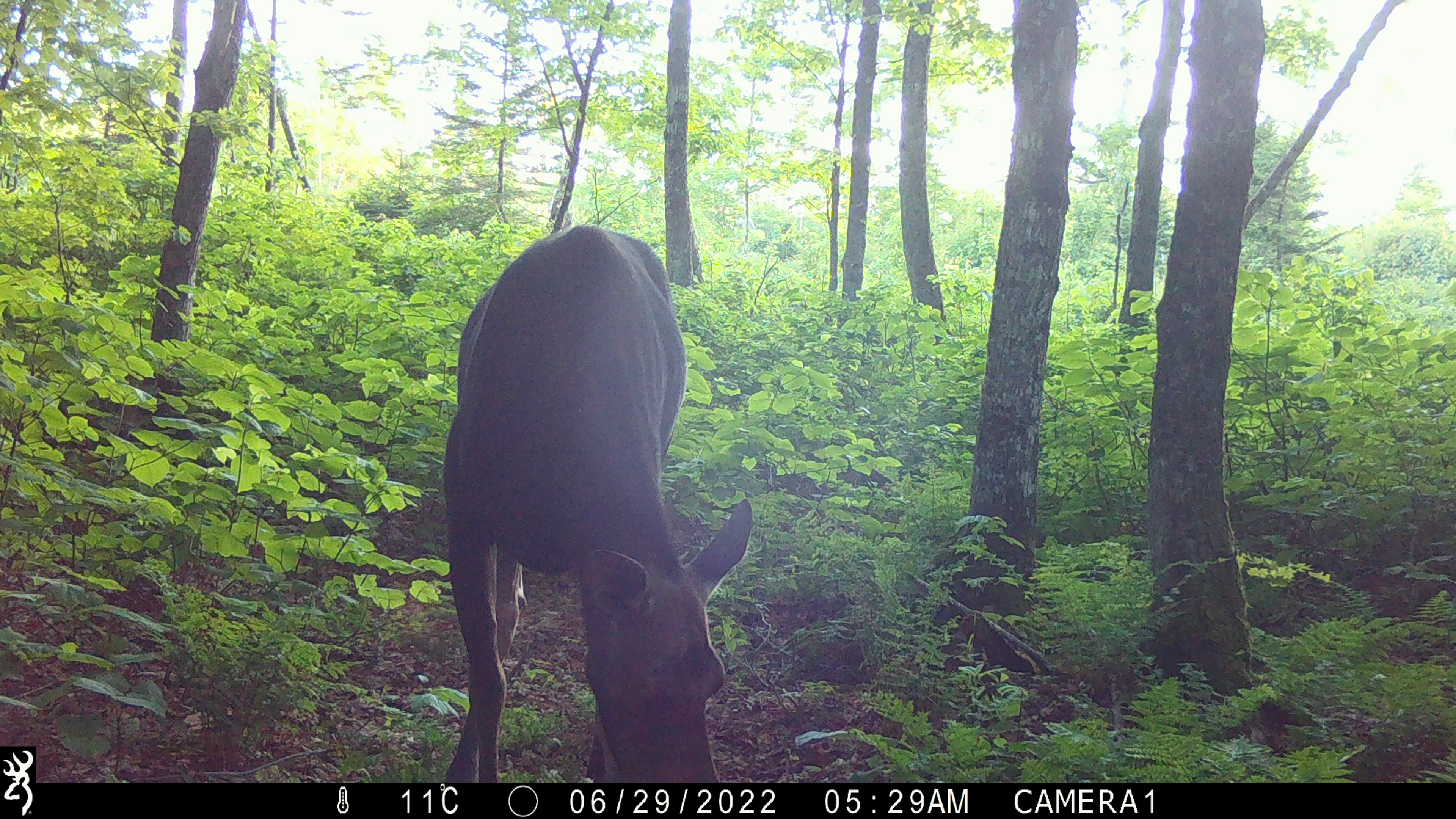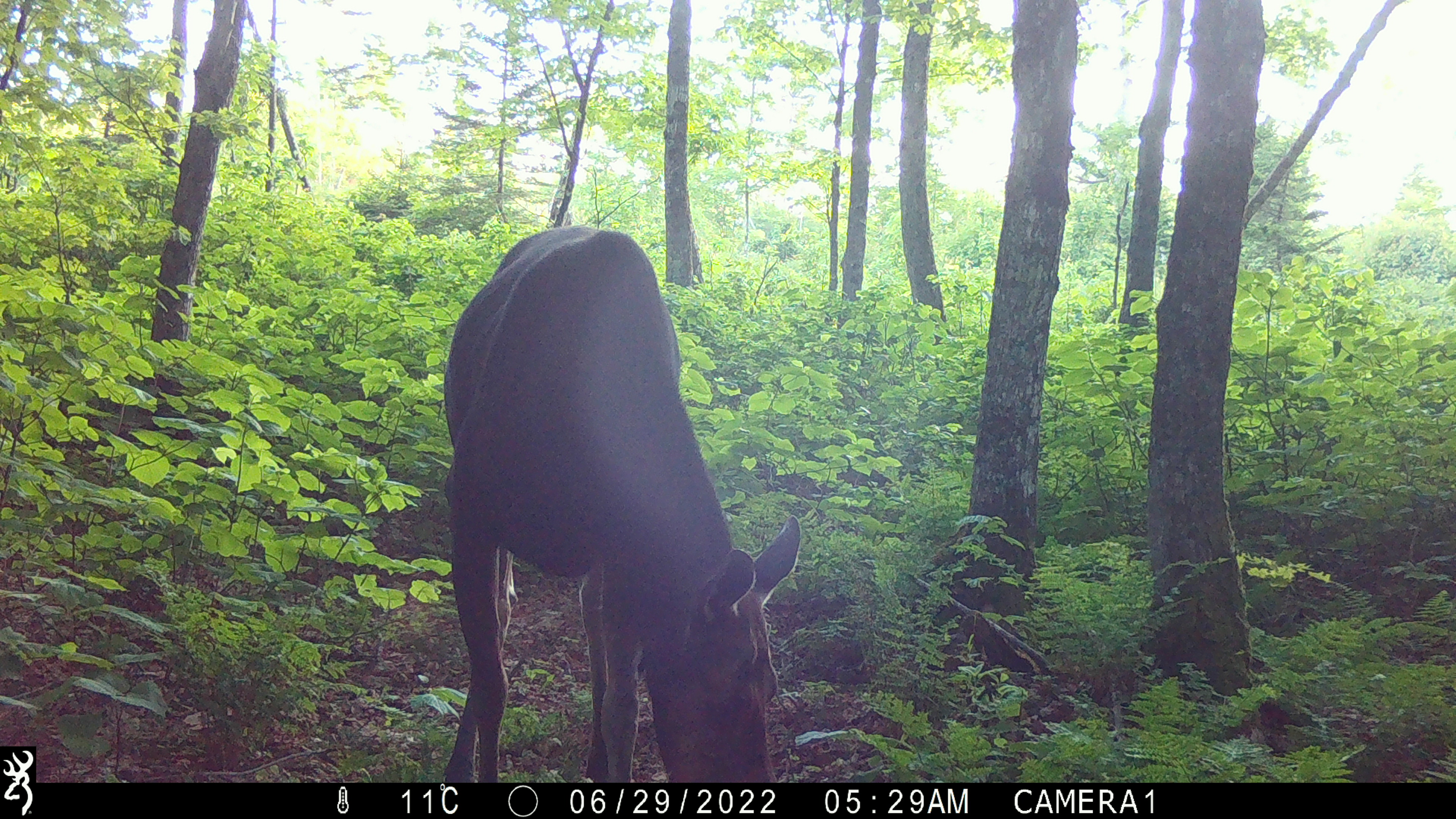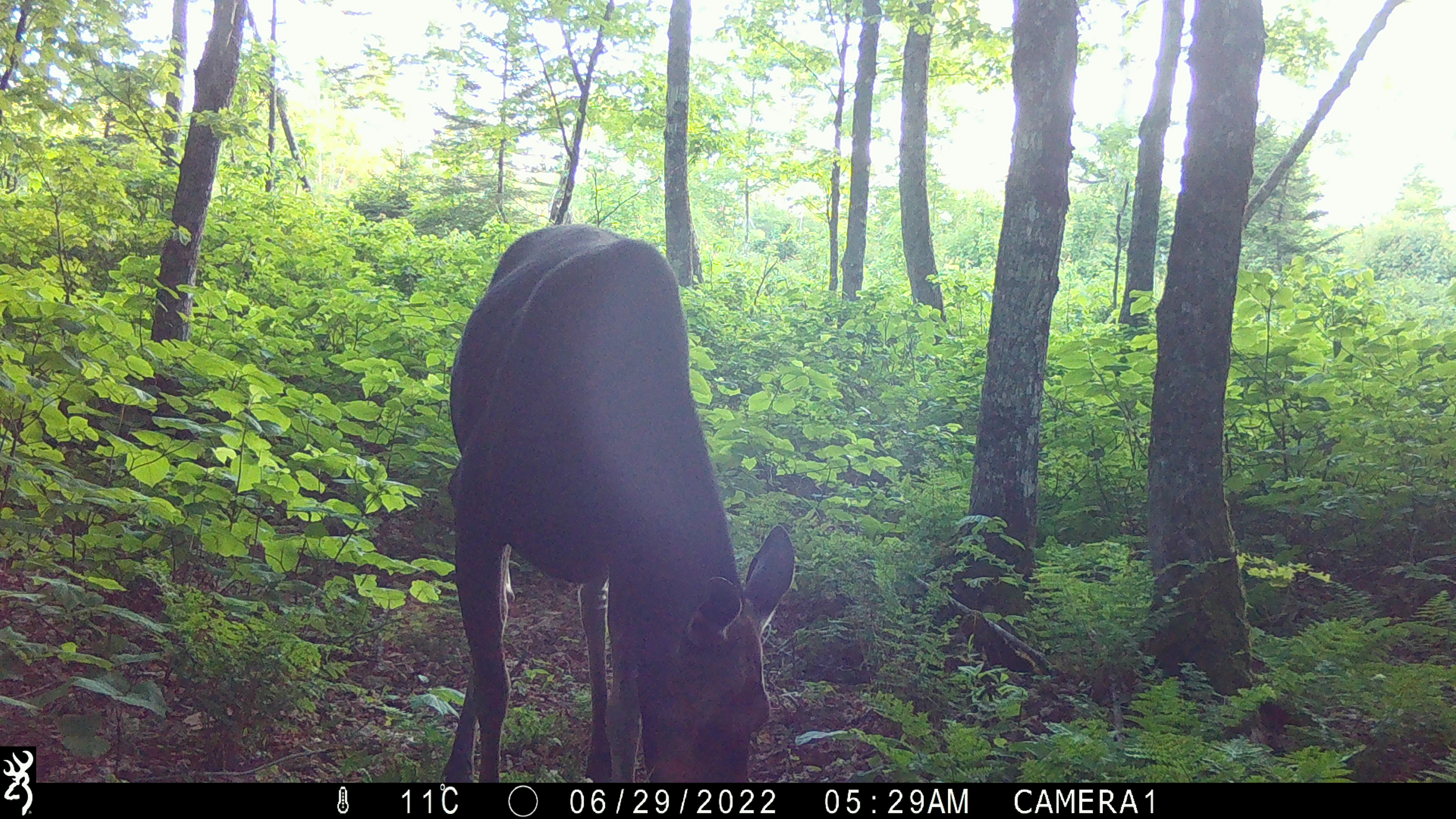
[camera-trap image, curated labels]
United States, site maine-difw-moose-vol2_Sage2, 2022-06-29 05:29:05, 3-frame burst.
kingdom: Animalia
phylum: Chordata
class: Mammalia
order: Artiodactyla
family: Cervidae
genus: Alces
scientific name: Alces alces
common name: moose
Moose (Alces alces).